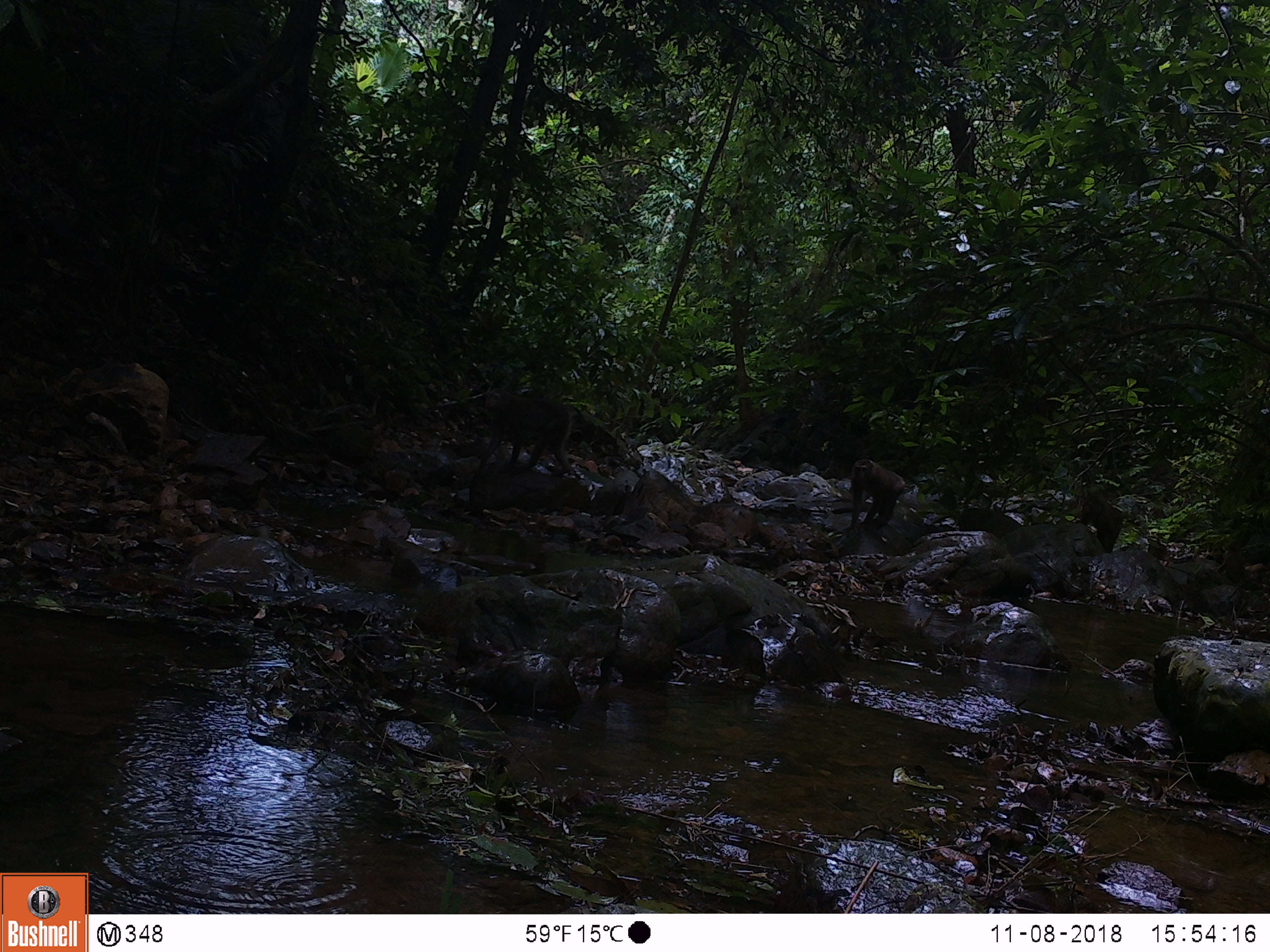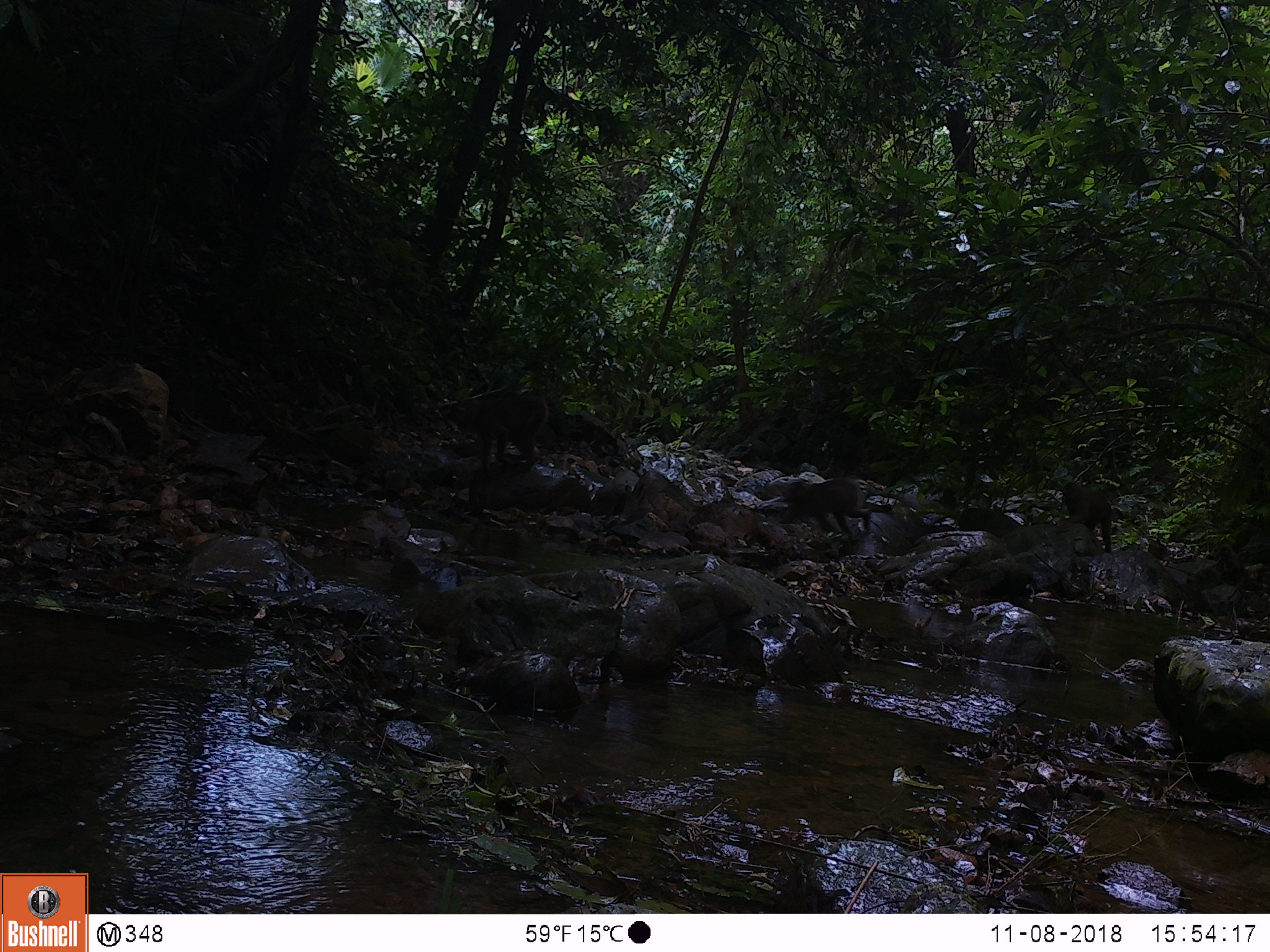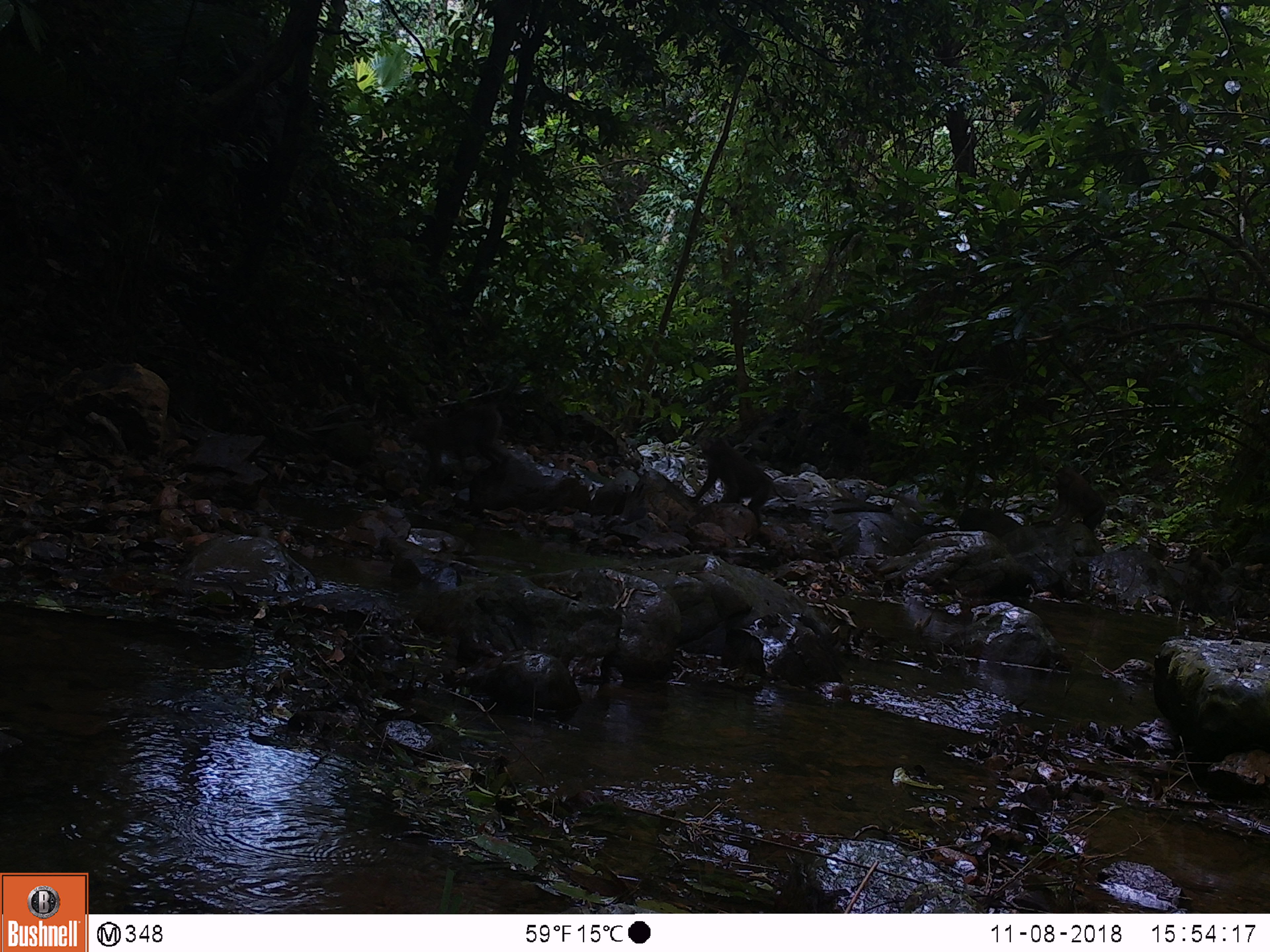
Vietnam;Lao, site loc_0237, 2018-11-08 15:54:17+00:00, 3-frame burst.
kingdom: Animalia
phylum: Chordata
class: Mammalia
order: Primates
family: Cercopithecidae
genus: Macaca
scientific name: Macaca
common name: macaques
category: assam or rhesus macaque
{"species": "assam or rhesus macaque (macaques) (Macaca)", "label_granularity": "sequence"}